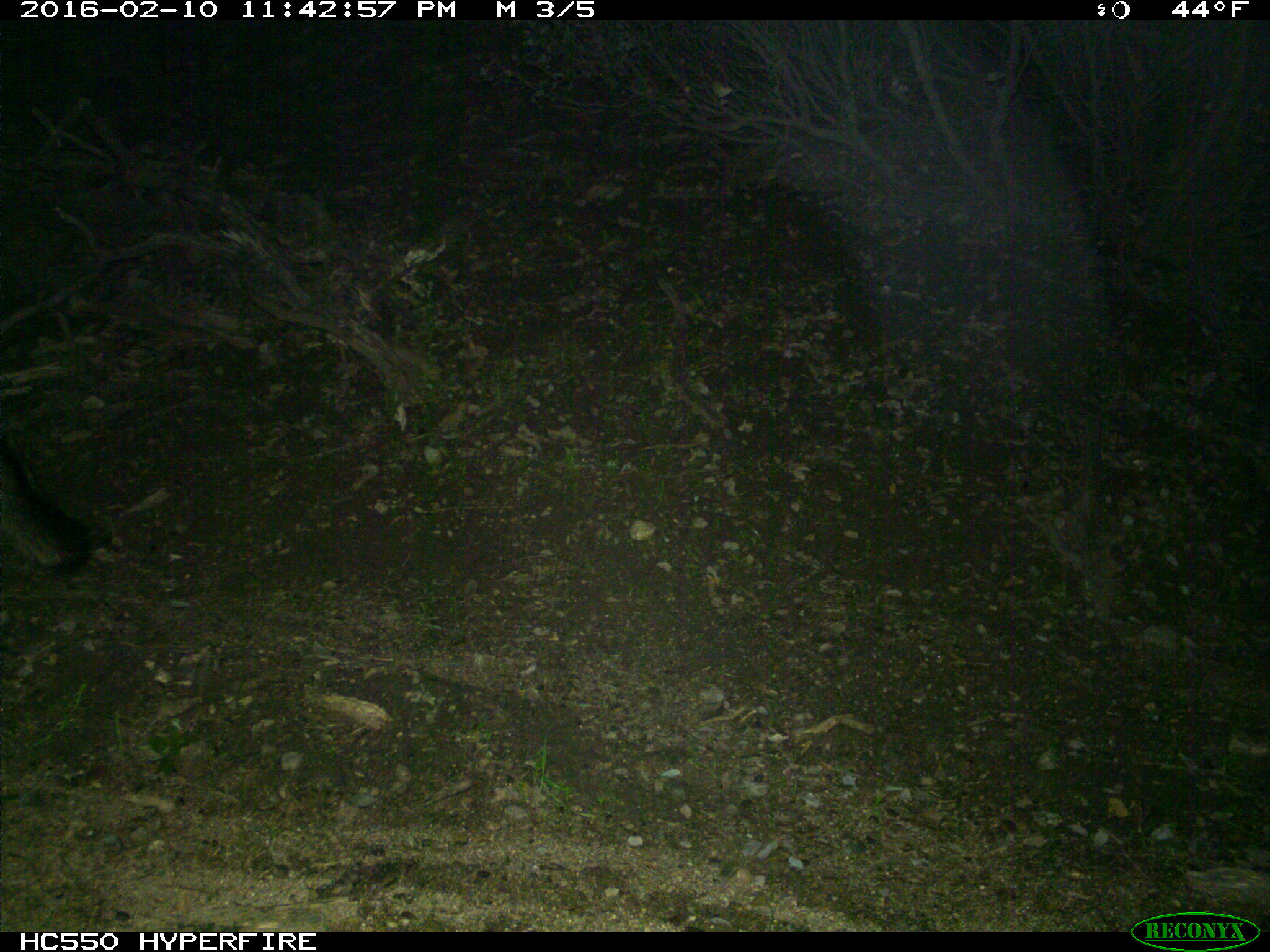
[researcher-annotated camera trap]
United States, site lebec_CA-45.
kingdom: Animalia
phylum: Chordata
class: Mammalia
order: Carnivora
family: Canidae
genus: Urocyon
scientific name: Urocyon cinereoargenteus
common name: gray fox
Urocyon cinereoargenteus (gray fox).